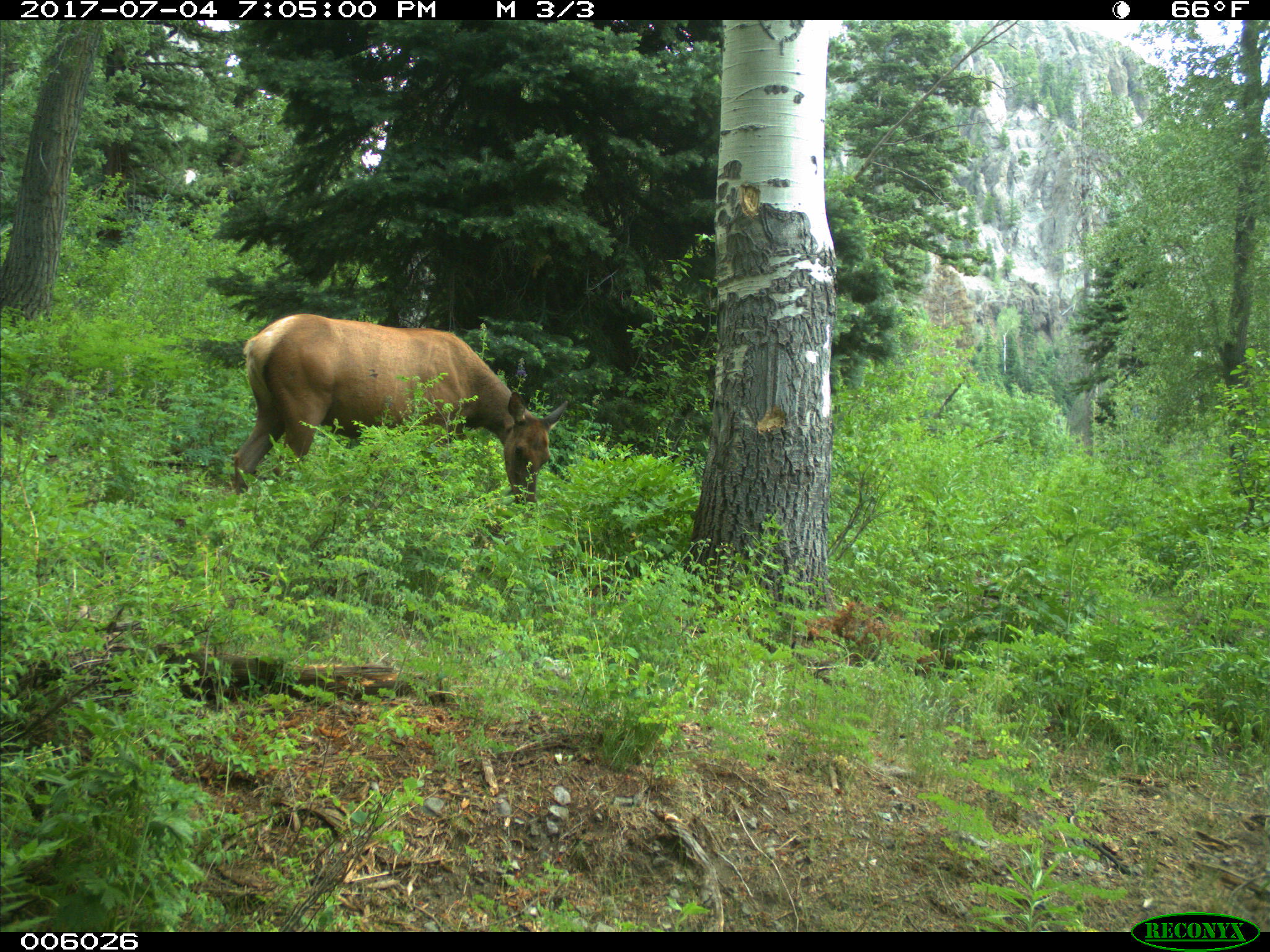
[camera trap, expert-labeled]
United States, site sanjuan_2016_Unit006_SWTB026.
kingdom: Animalia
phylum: Chordata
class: Mammalia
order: Artiodactyla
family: Cervidae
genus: Cervus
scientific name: Cervus elaphus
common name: red deer